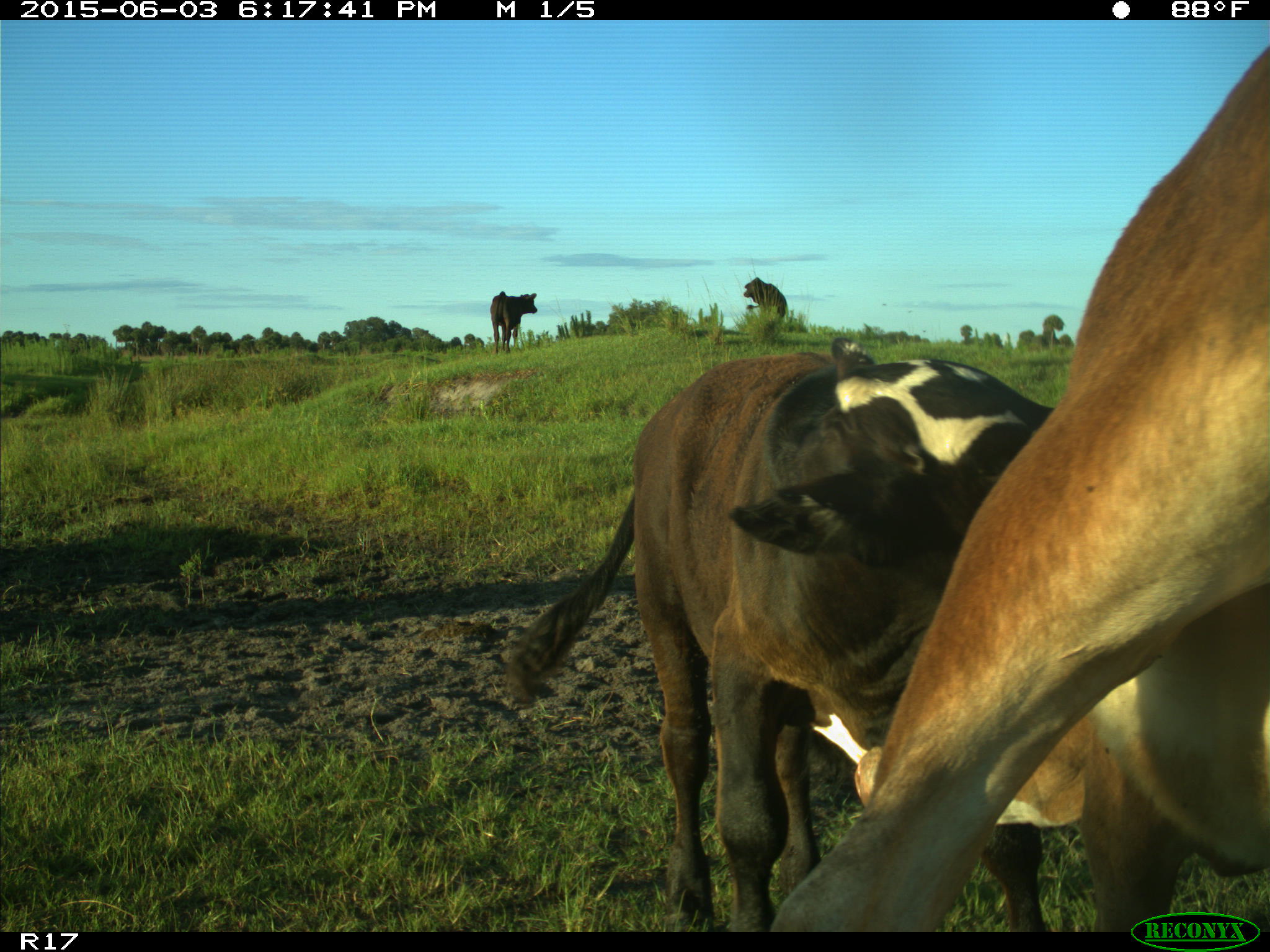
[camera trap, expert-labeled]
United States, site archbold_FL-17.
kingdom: Animalia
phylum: Chordata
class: Mammalia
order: Artiodactyla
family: Bovidae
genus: Bos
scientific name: Bos taurus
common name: domestic cow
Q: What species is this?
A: Bos taurus (domestic cow).